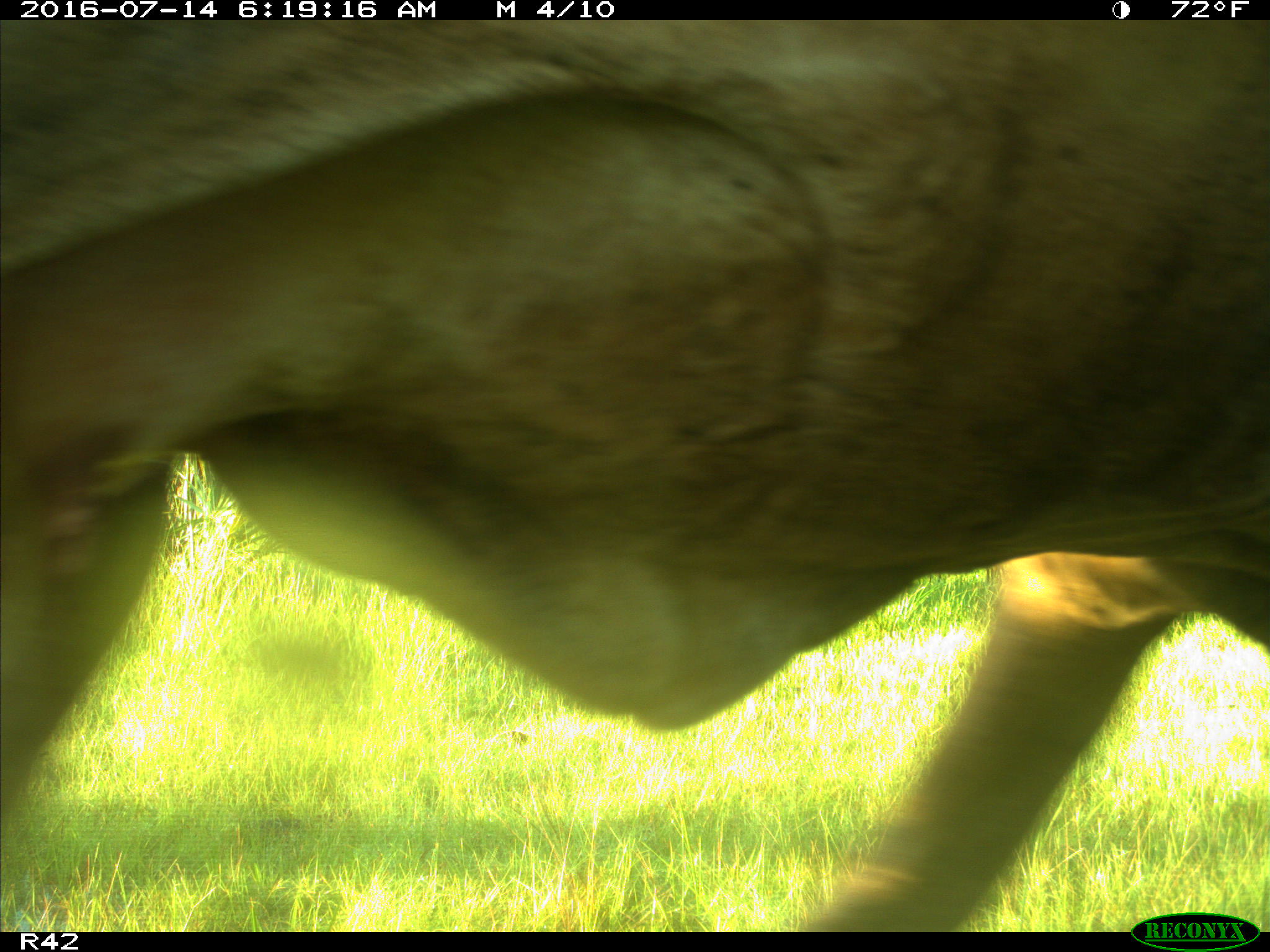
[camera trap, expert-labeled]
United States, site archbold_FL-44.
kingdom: Animalia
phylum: Chordata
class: Mammalia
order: Artiodactyla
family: Bovidae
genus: Bos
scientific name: Bos taurus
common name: domestic cow